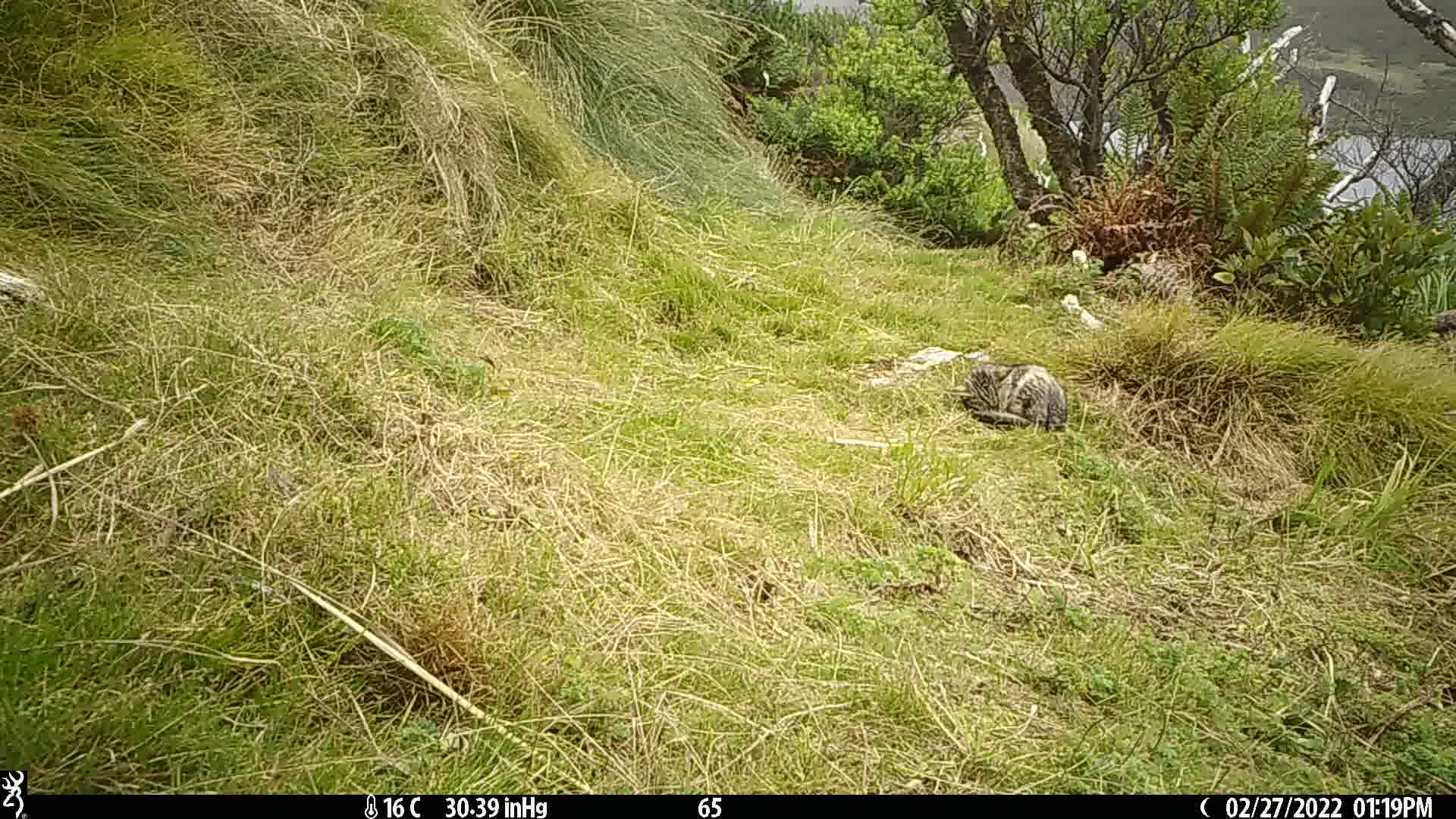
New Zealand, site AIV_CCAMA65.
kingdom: Animalia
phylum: Chordata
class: Mammalia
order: Carnivora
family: Felidae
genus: Felis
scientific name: Felis catus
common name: domestic cat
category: cat